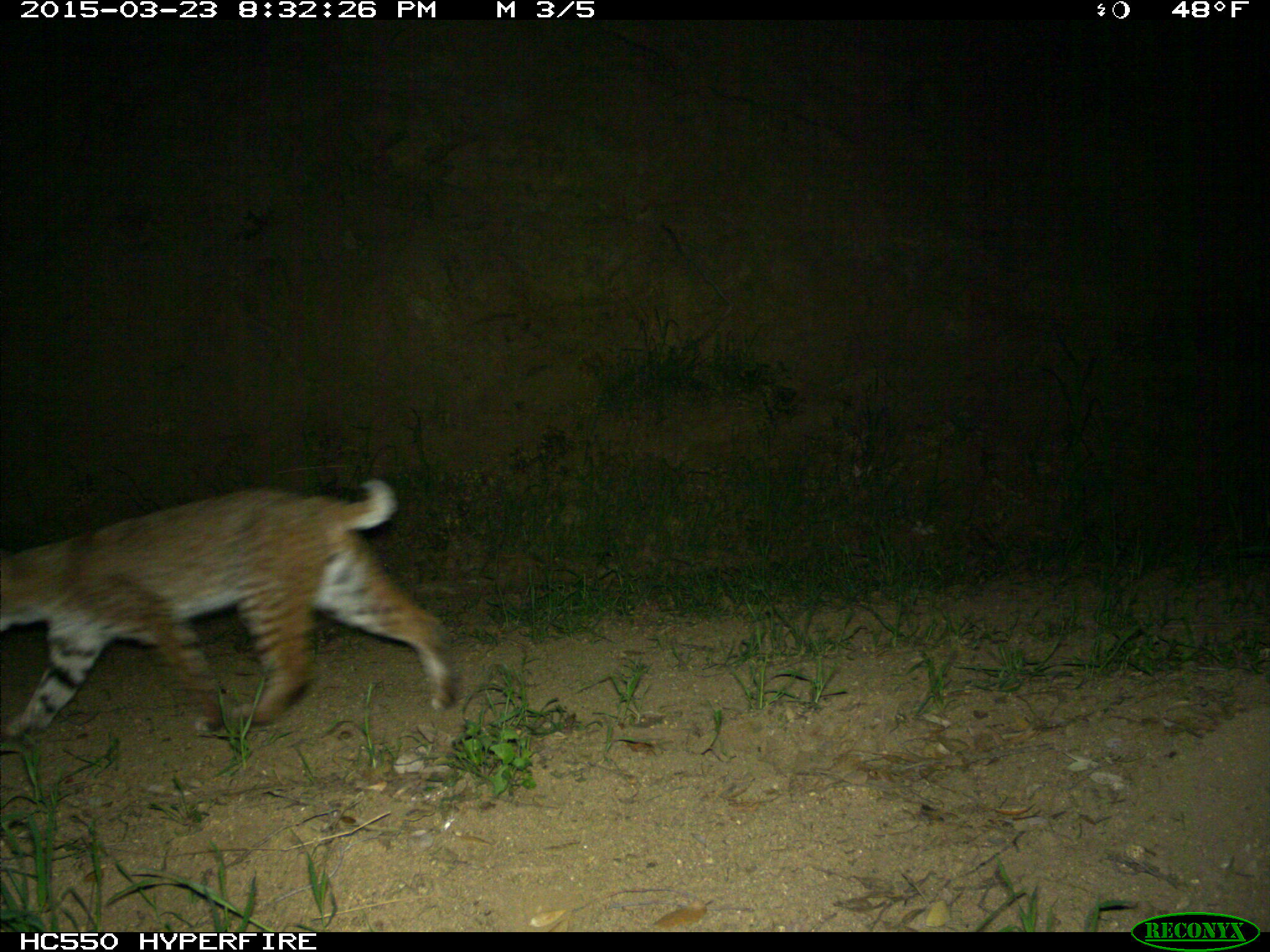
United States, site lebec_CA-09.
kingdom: Animalia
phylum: Chordata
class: Mammalia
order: Carnivora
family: Felidae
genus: Lynx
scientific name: Lynx rufus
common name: bobcat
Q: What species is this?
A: Lynx rufus (bobcat).